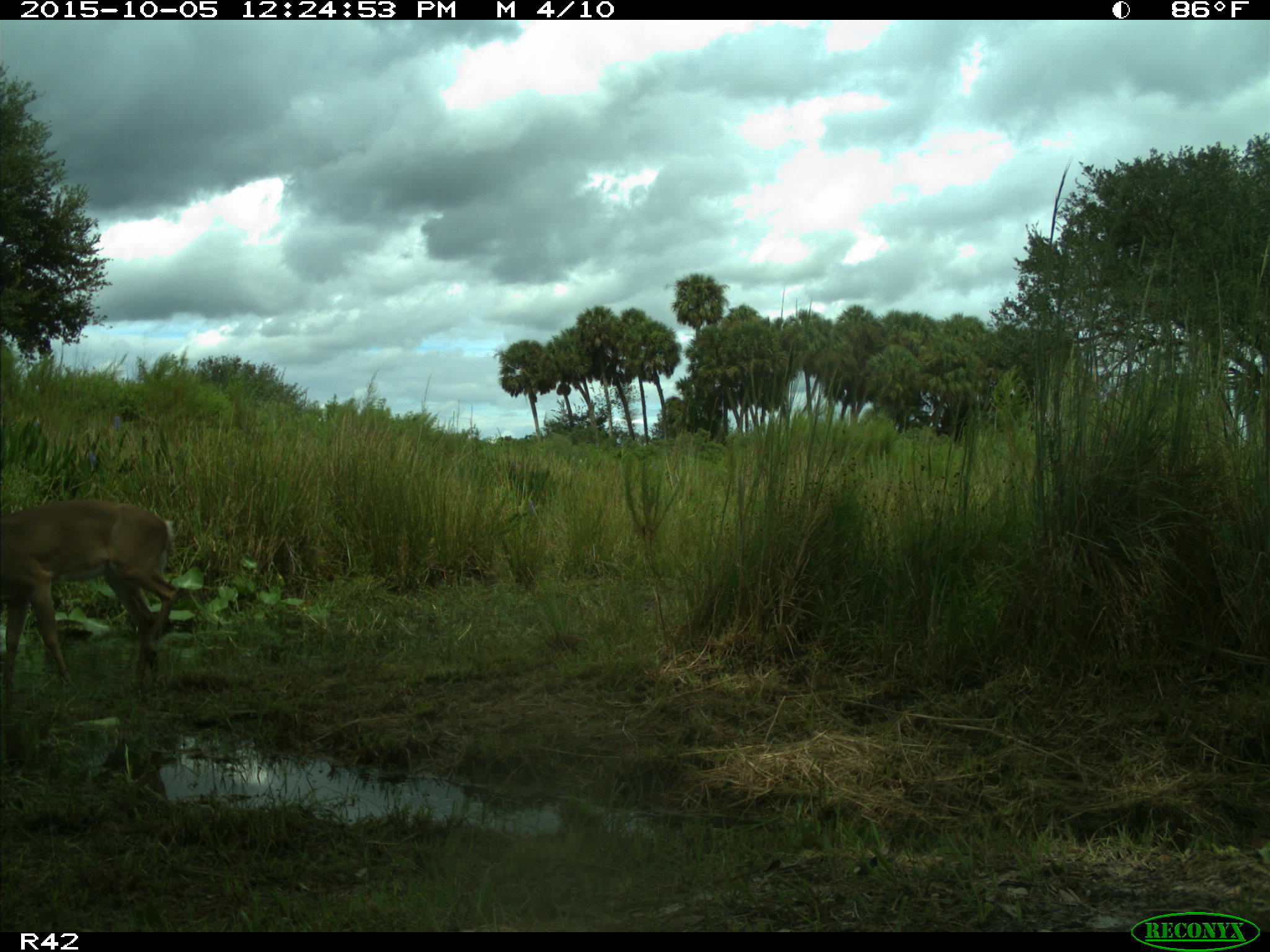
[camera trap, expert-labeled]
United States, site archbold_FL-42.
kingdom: Animalia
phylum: Chordata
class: Mammalia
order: Artiodactyla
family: Cervidae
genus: Odocoileus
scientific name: Odocoileus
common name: deer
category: unidentified deer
Unidentified deer (deer) (Odocoileus).